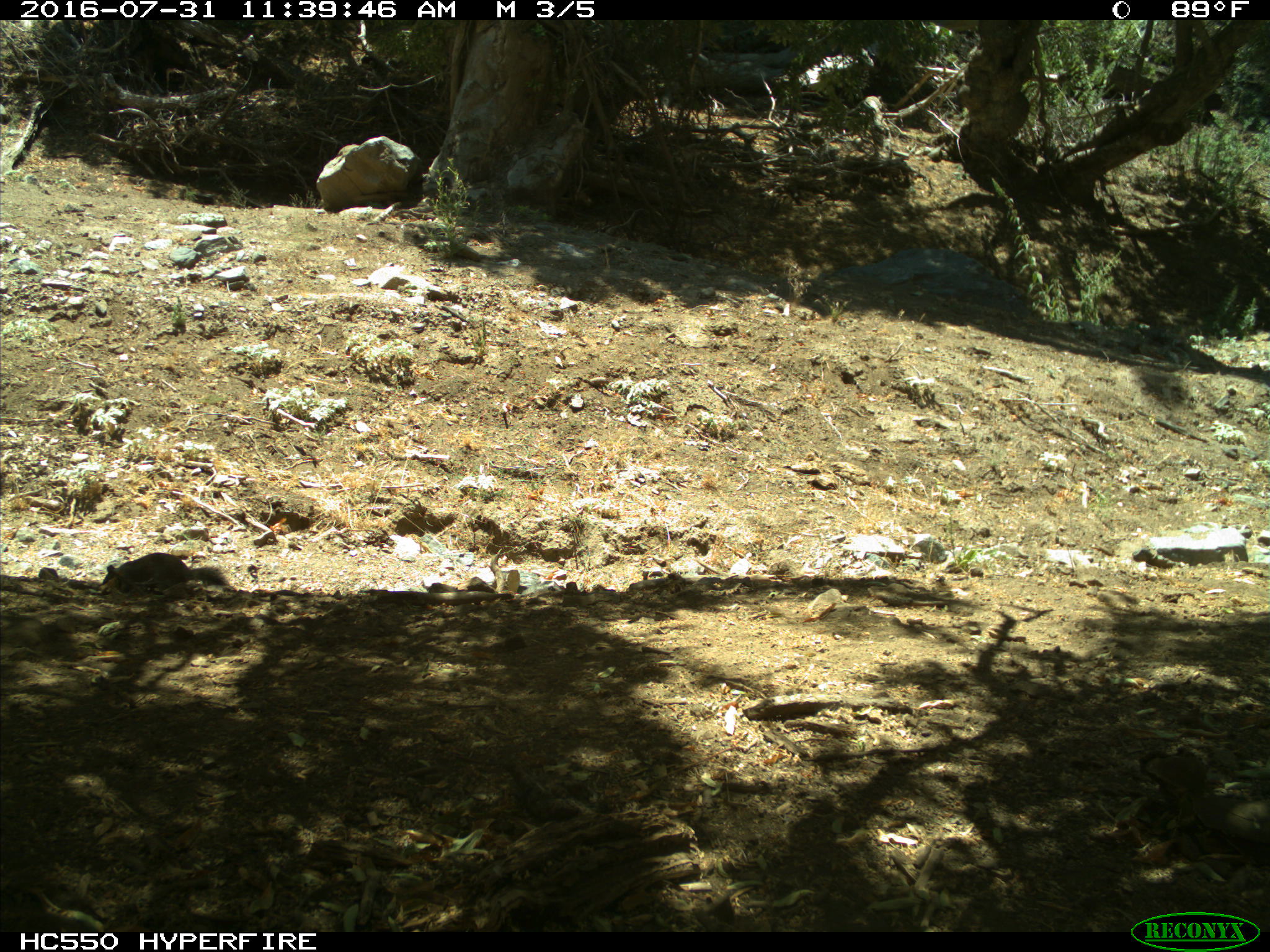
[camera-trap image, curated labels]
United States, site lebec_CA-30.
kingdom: Animalia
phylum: Chordata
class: Mammalia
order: Rodentia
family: Sciuridae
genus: Otospermophilus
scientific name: Otospermophilus beecheyi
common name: california ground squirrel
Otospermophilus beecheyi (california ground squirrel).